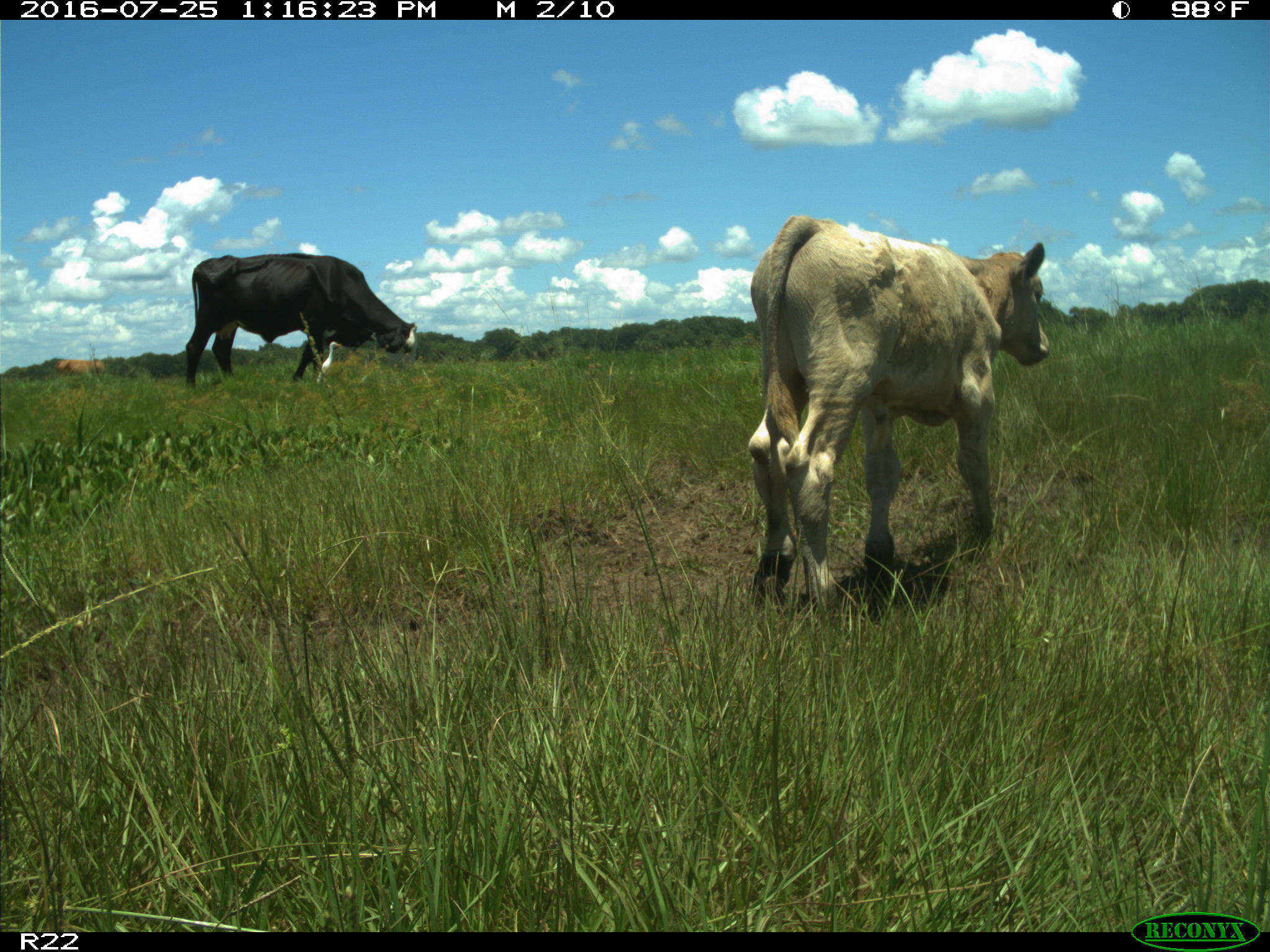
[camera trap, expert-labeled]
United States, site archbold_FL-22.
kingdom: Animalia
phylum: Chordata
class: Mammalia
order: Artiodactyla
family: Bovidae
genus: Bos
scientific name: Bos taurus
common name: domestic cow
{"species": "Bos taurus (domestic cow)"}